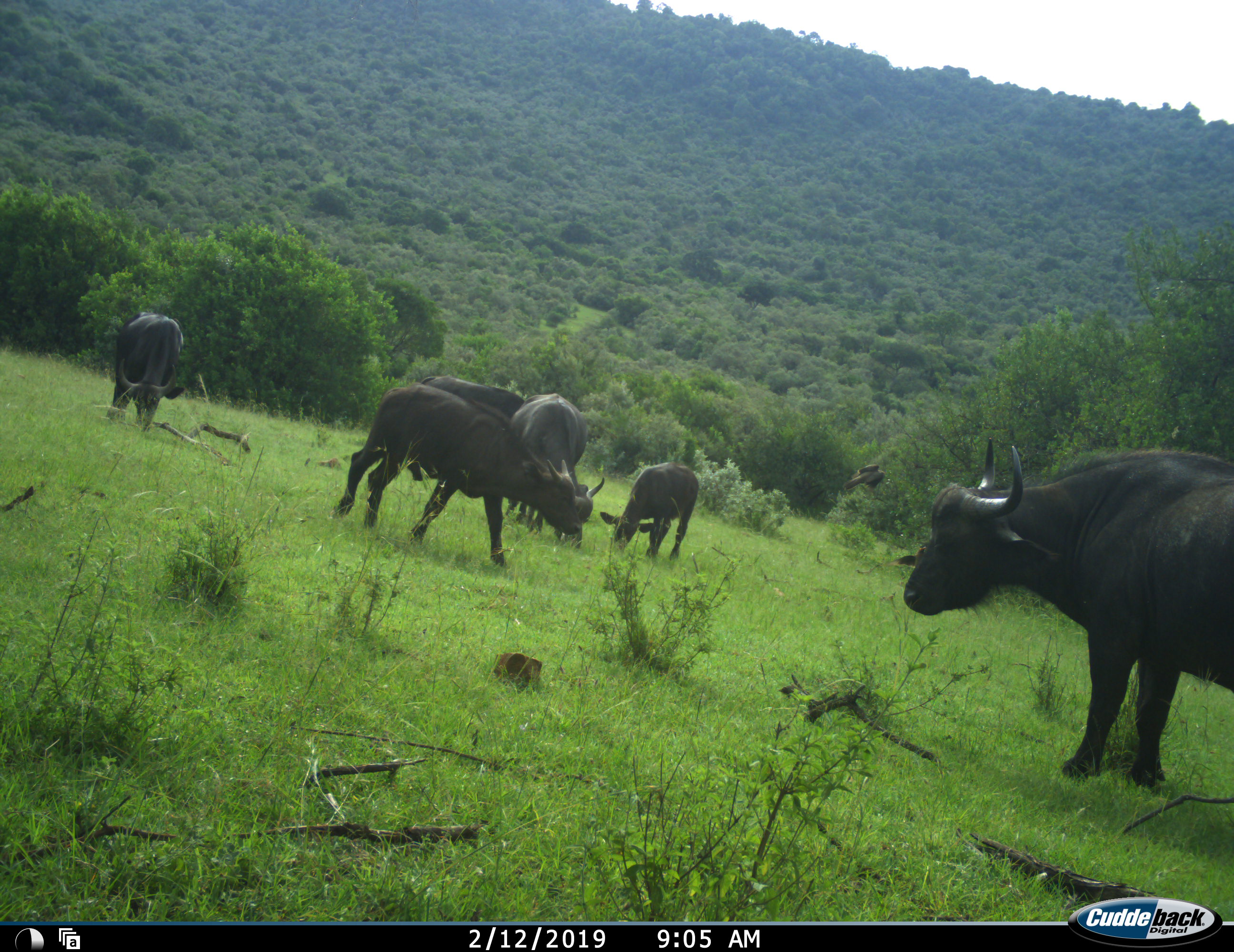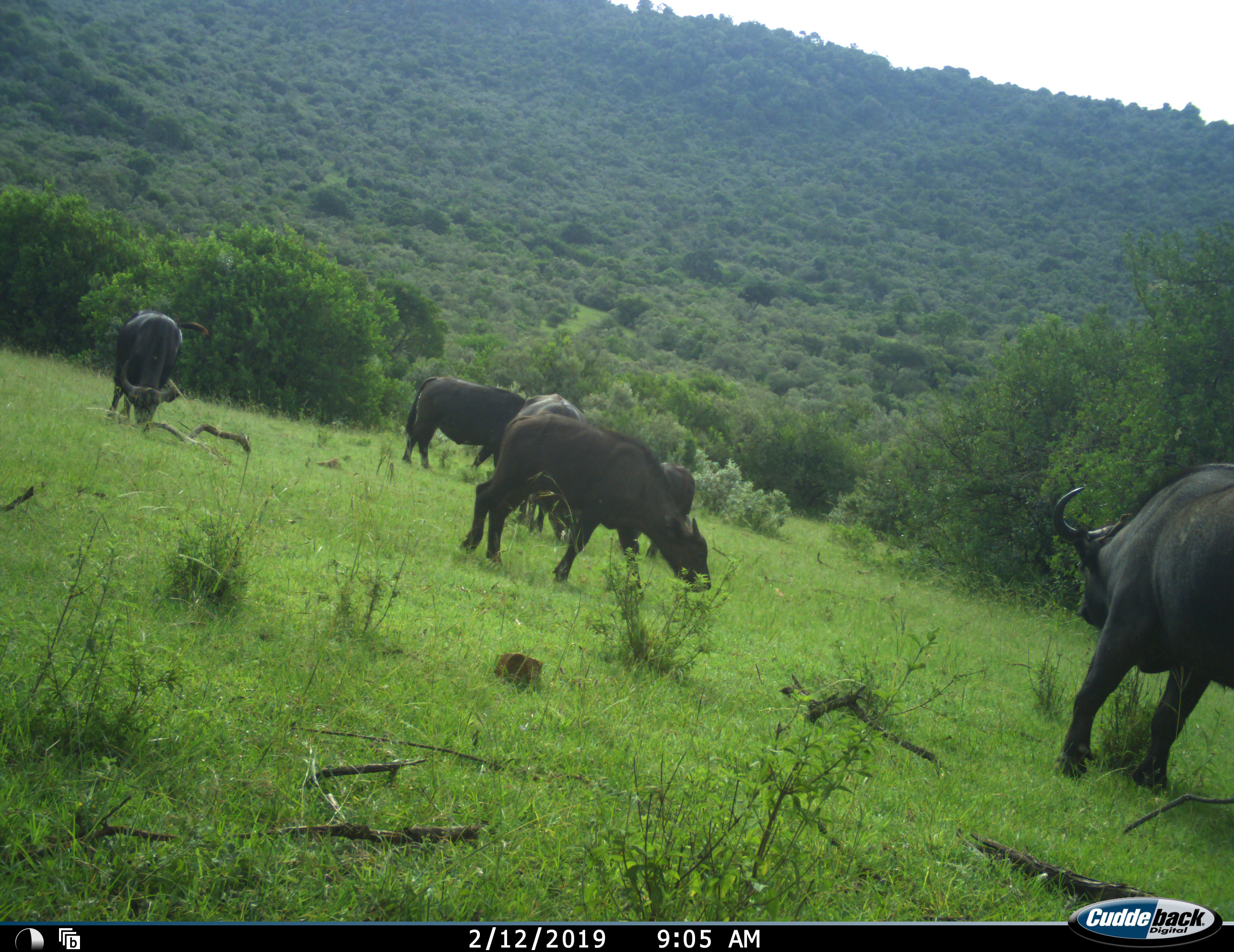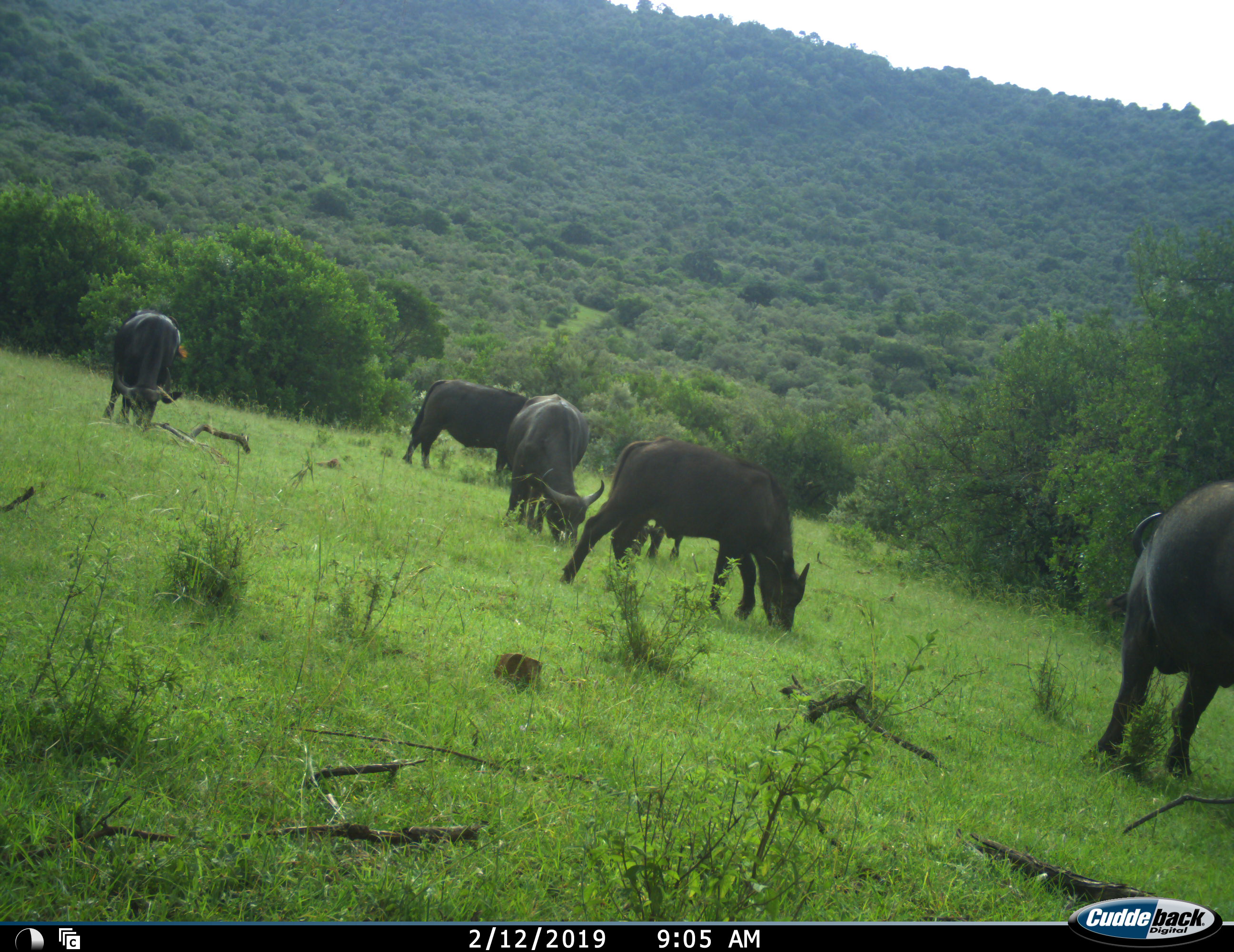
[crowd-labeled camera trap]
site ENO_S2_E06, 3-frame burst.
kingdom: Animalia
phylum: Chordata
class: Mammalia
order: Artiodactyla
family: Bovidae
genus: Syncerus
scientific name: Syncerus caffer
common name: african buffalo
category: buffalo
Buffalo (african buffalo) (Syncerus caffer), count 6. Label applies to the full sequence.